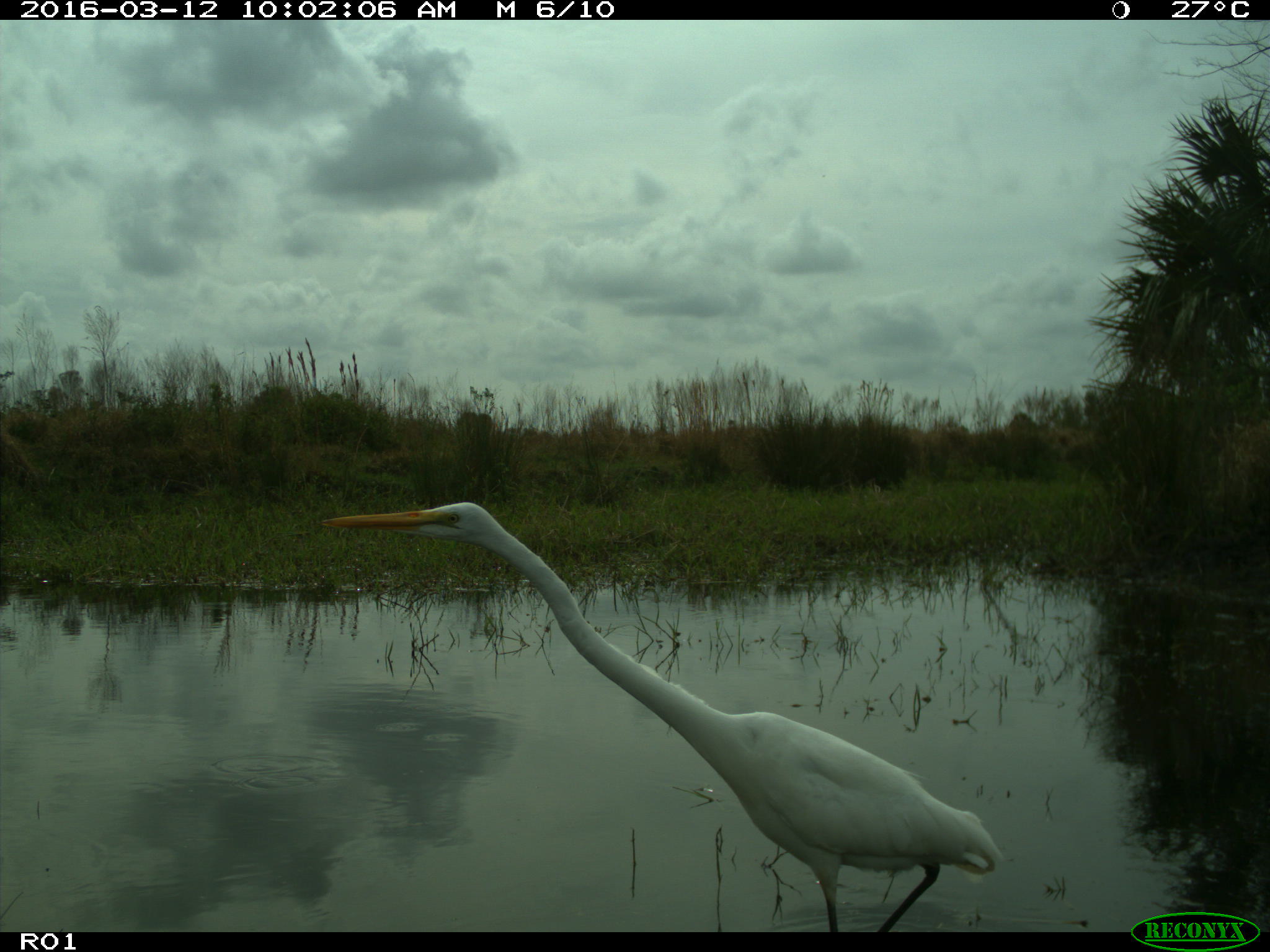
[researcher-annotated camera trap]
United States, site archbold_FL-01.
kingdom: Animalia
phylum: Chordata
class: Aves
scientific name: Aves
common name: birds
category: unidentified bird